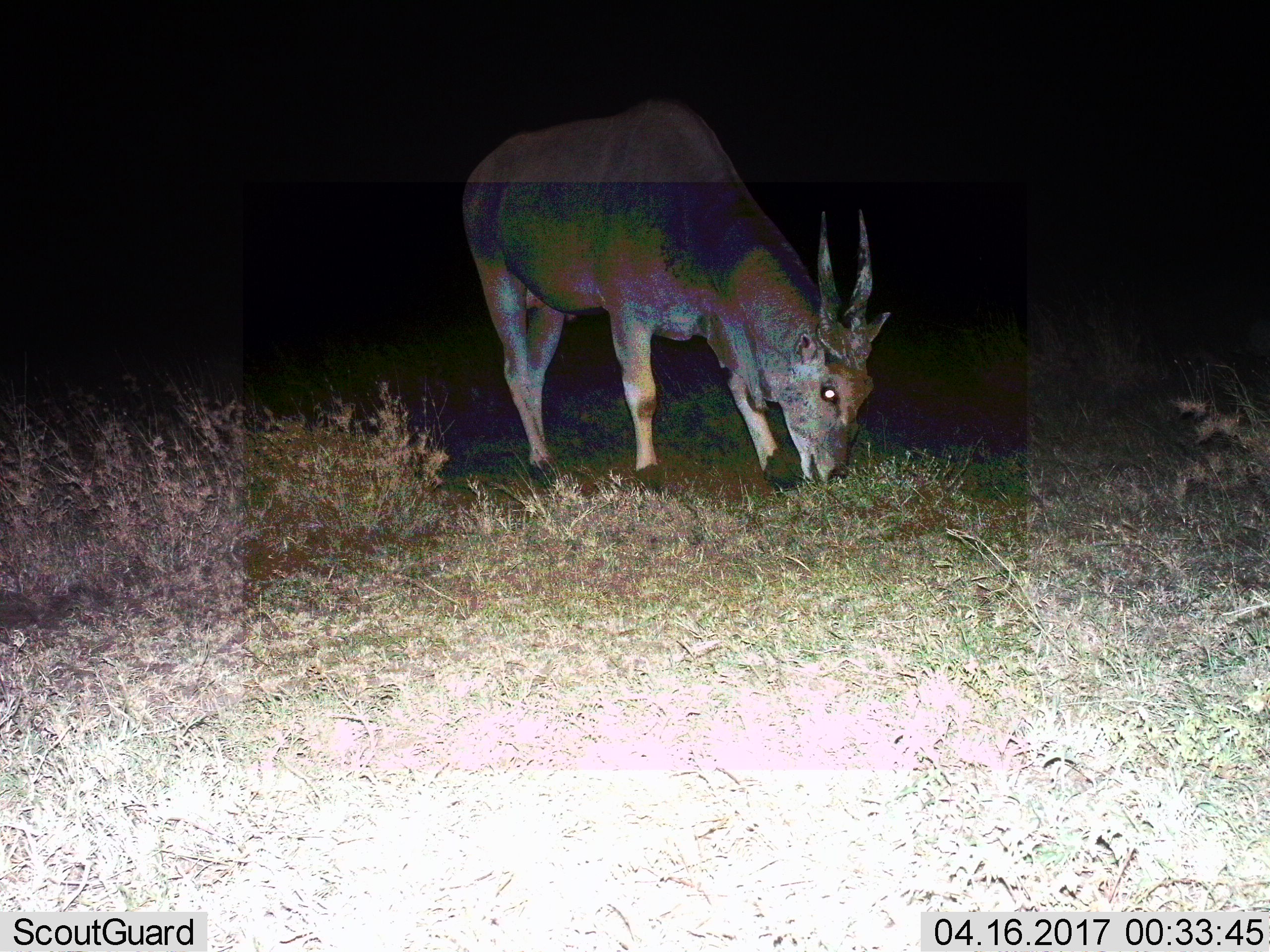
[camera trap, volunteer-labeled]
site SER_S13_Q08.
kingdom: Animalia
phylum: Chordata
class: Mammalia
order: Artiodactyla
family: Bovidae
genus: Tragelaphus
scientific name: Tragelaphus oryx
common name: eland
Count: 1.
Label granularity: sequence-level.